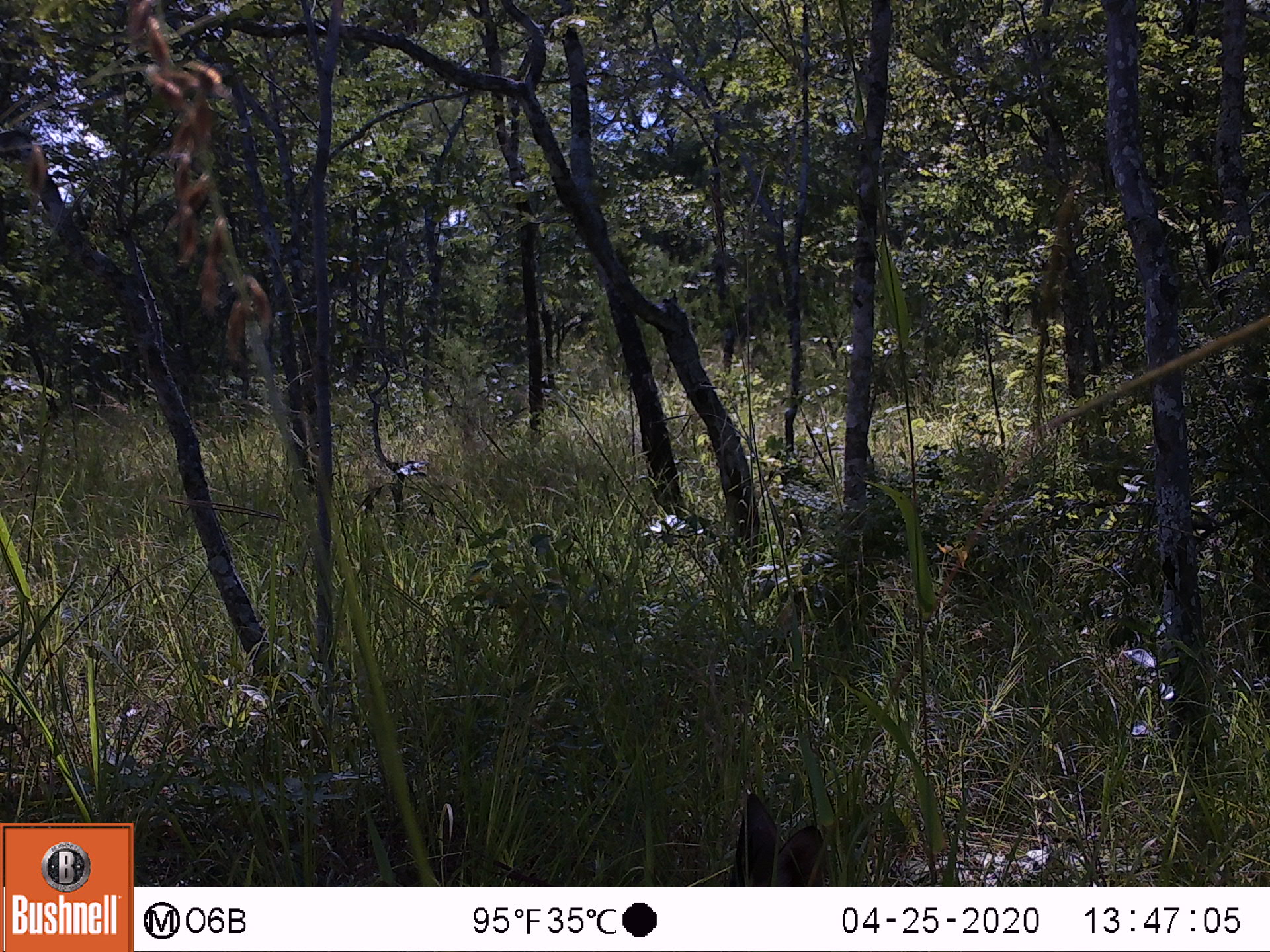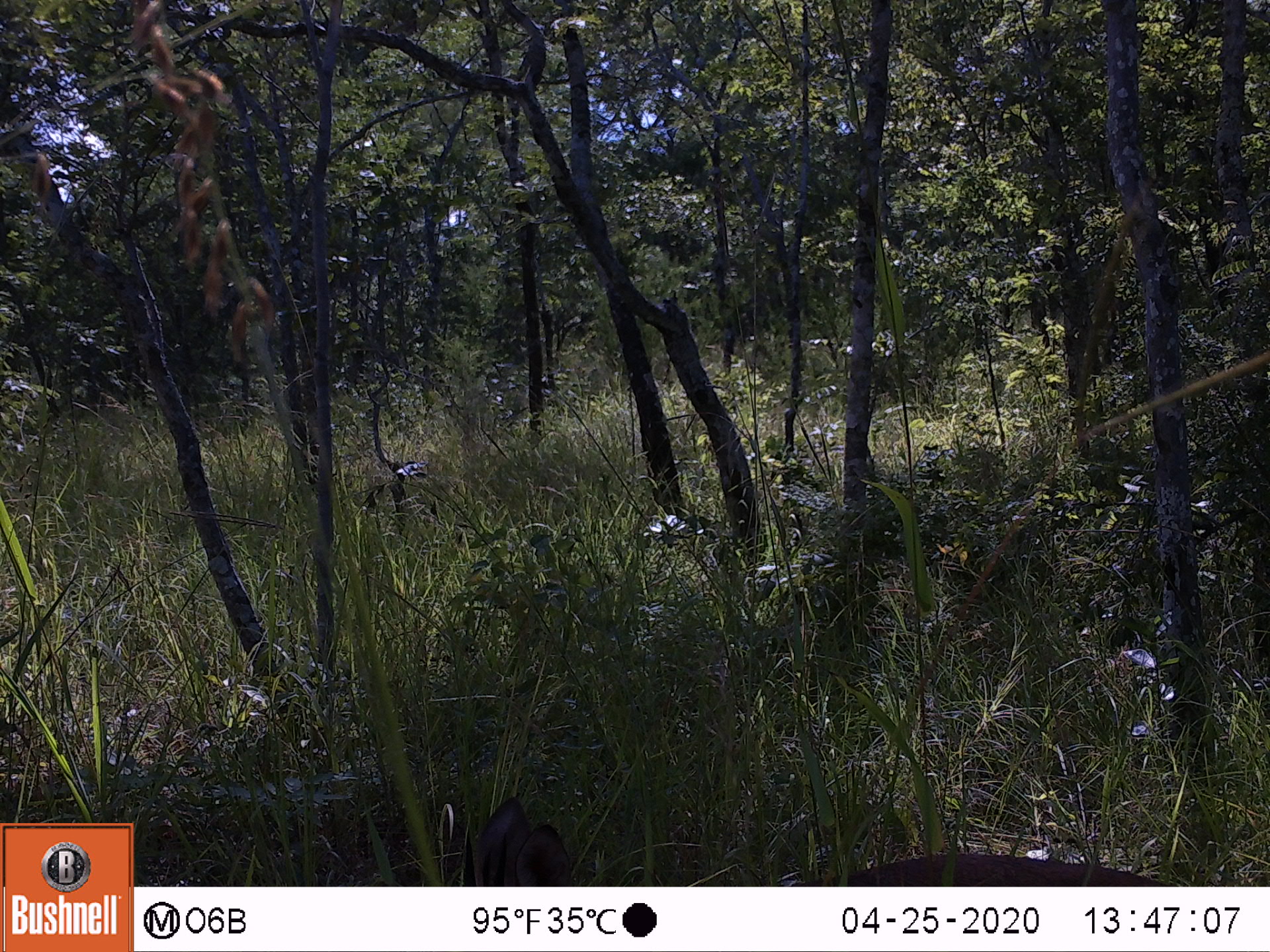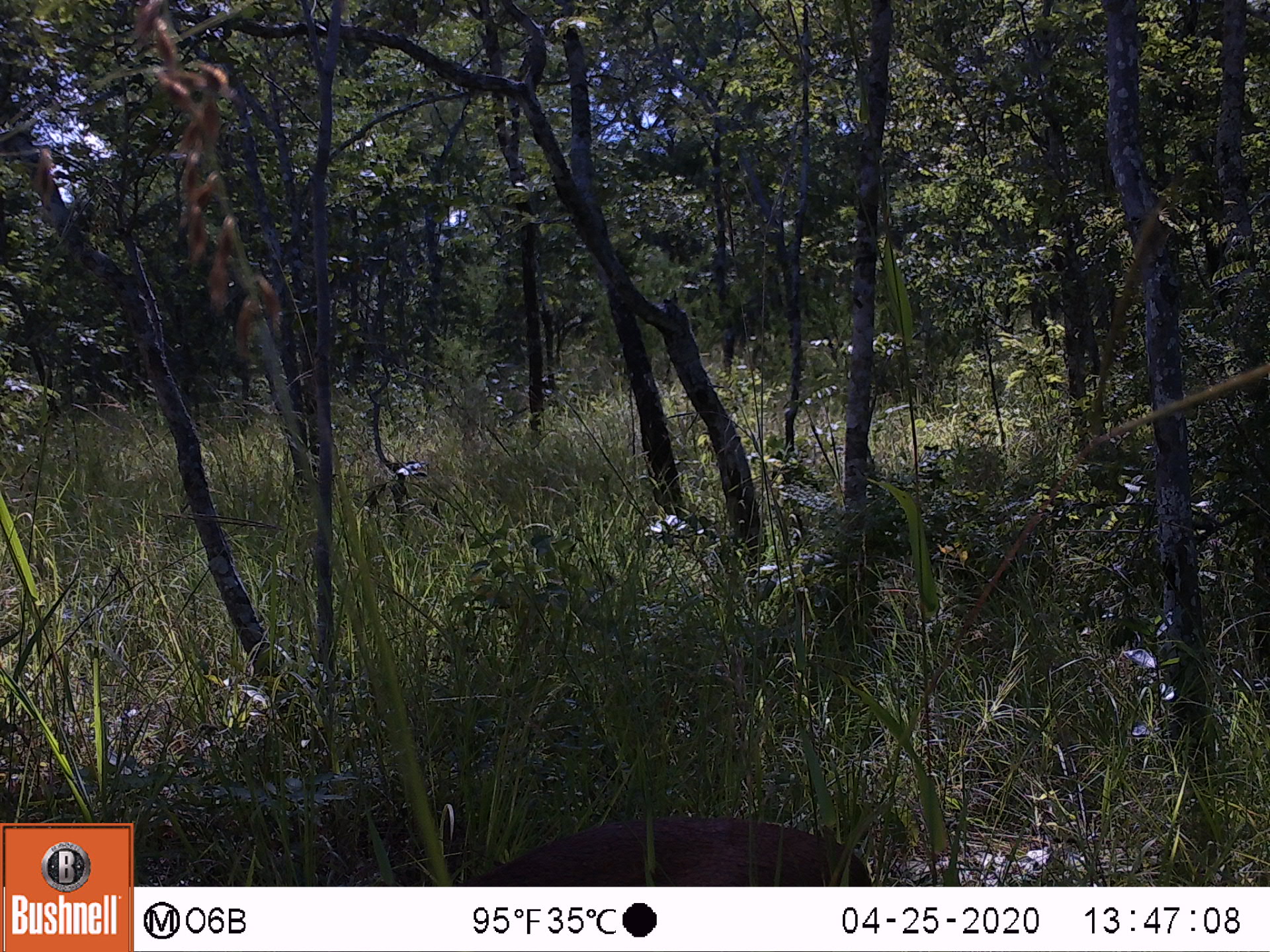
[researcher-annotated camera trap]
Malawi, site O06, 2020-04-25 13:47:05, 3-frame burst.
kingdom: Animalia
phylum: Chordata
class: Mammalia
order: Artiodactyla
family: Bovidae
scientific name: Antilopinae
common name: small antelope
Small antelope (Antilopinae), count 1.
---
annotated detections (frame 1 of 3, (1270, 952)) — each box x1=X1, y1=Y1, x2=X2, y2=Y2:
small antelope: x1=696, y1=779, x2=839, y2=886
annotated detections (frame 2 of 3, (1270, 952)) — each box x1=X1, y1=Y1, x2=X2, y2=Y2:
small antelope: x1=451, y1=772, x2=1212, y2=885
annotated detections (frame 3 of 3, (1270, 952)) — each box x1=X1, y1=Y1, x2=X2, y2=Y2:
small antelope: x1=399, y1=773, x2=888, y2=885